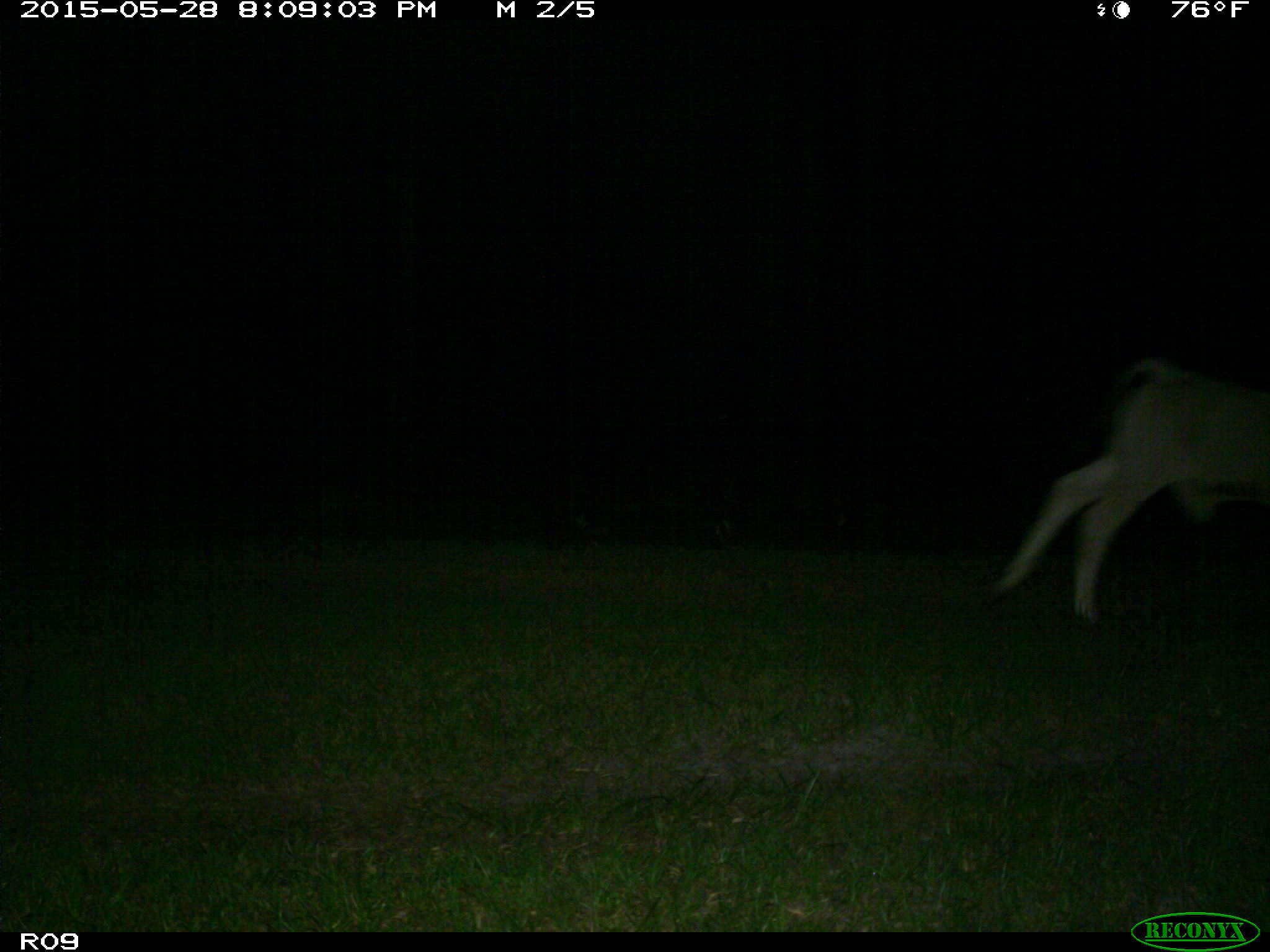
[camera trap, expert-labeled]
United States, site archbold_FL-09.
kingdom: Animalia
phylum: Chordata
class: Mammalia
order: Artiodactyla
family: Bovidae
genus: Bos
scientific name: Bos taurus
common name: domestic cow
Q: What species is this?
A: Bos taurus (domestic cow).